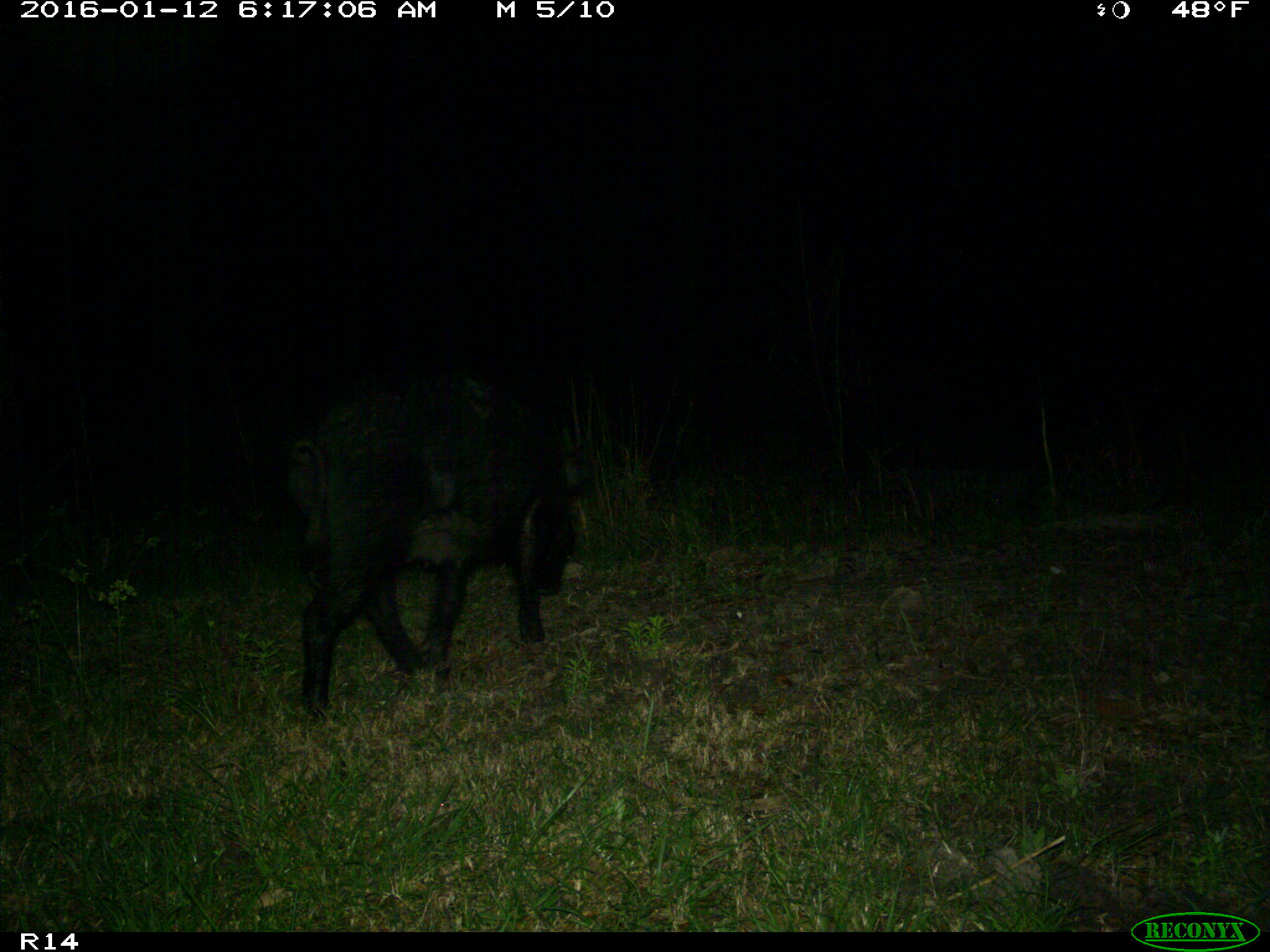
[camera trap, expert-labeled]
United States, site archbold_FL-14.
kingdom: Animalia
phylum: Chordata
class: Mammalia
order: Artiodactyla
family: Suidae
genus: Sus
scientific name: Sus scrofa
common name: wild boar